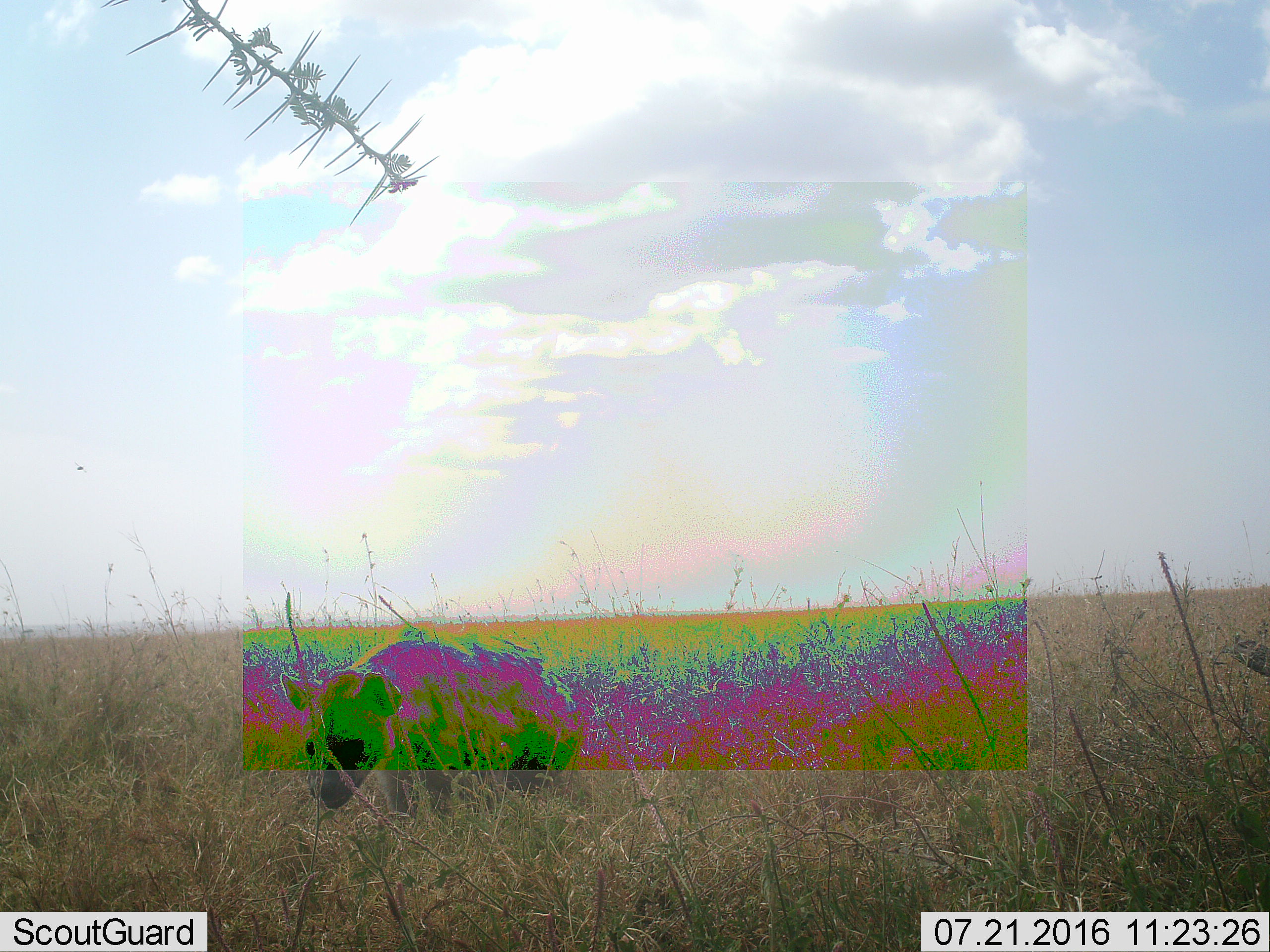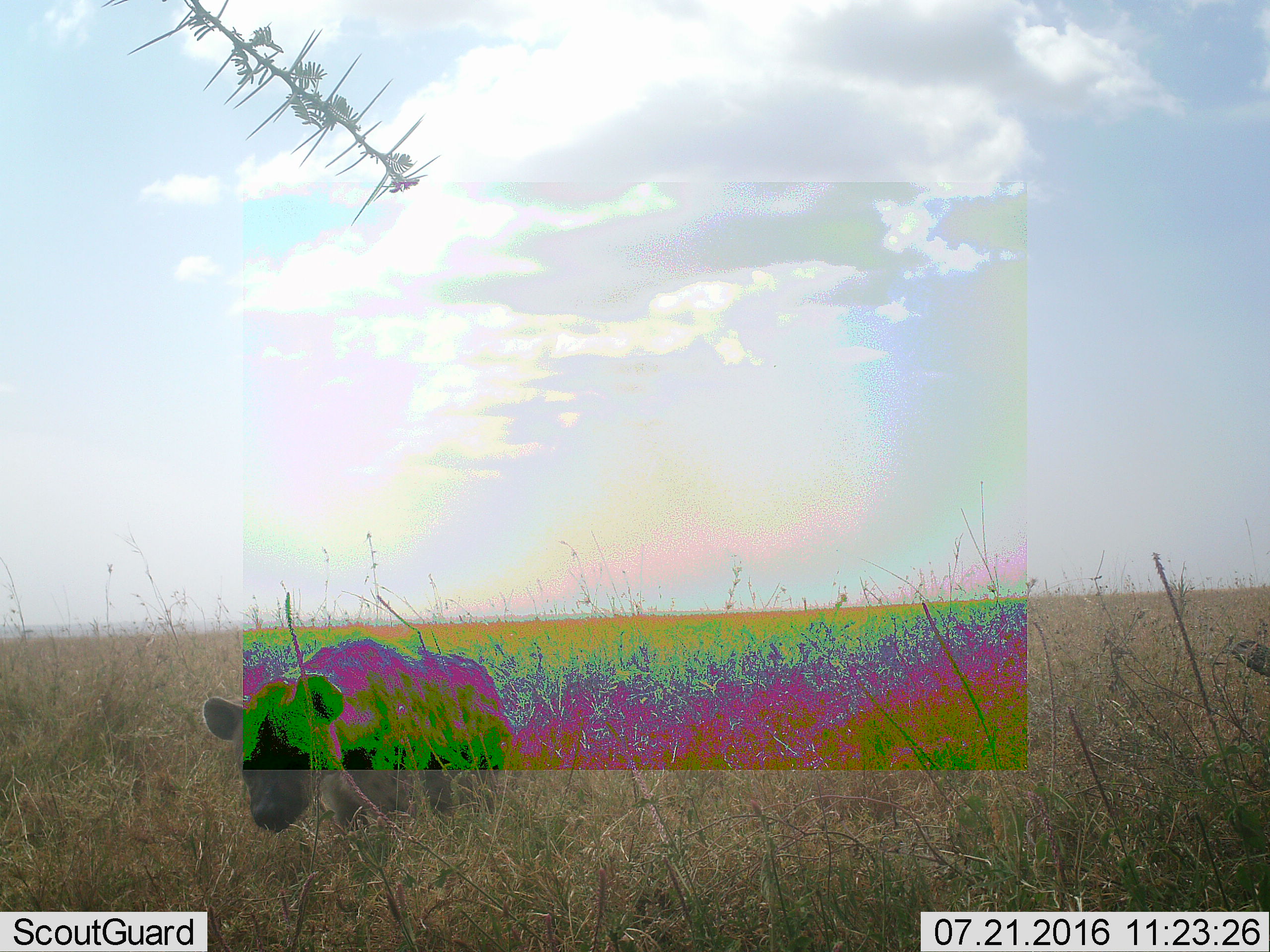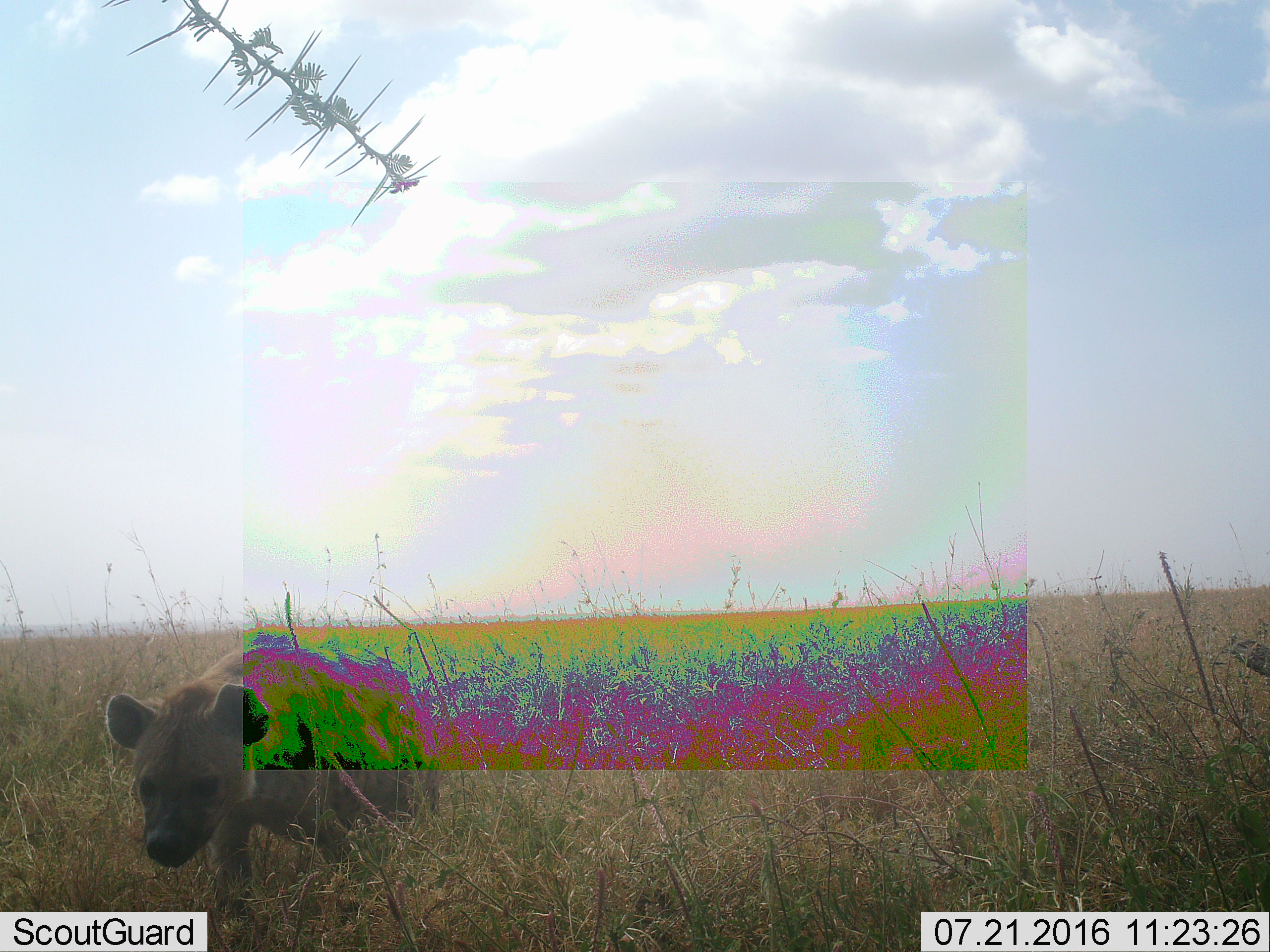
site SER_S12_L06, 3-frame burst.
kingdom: Animalia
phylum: Chordata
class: Mammalia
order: Carnivora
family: Hyaenidae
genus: Crocuta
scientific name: Crocuta crocuta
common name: spotted hyena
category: hyenaspotted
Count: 1.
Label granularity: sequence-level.